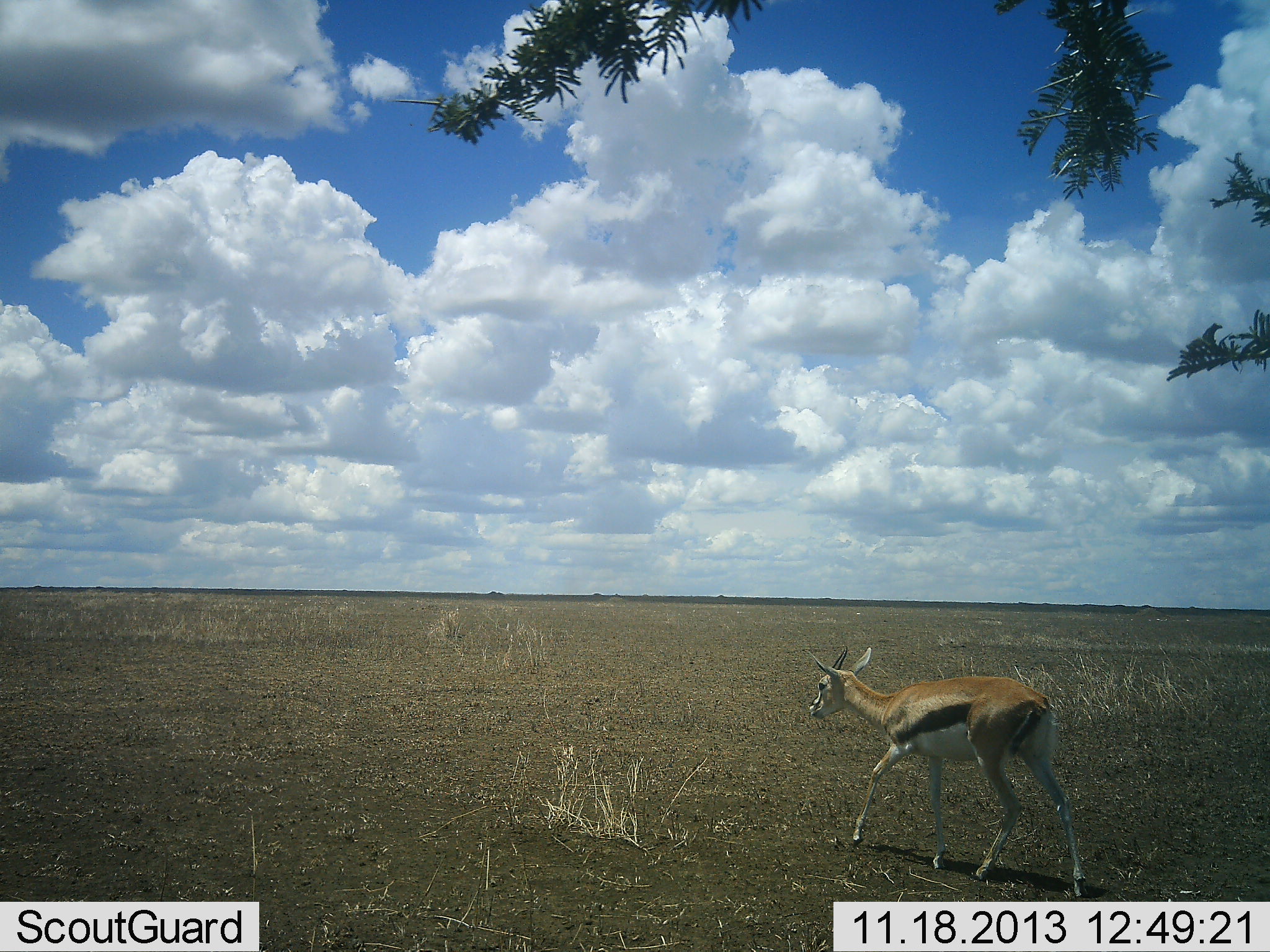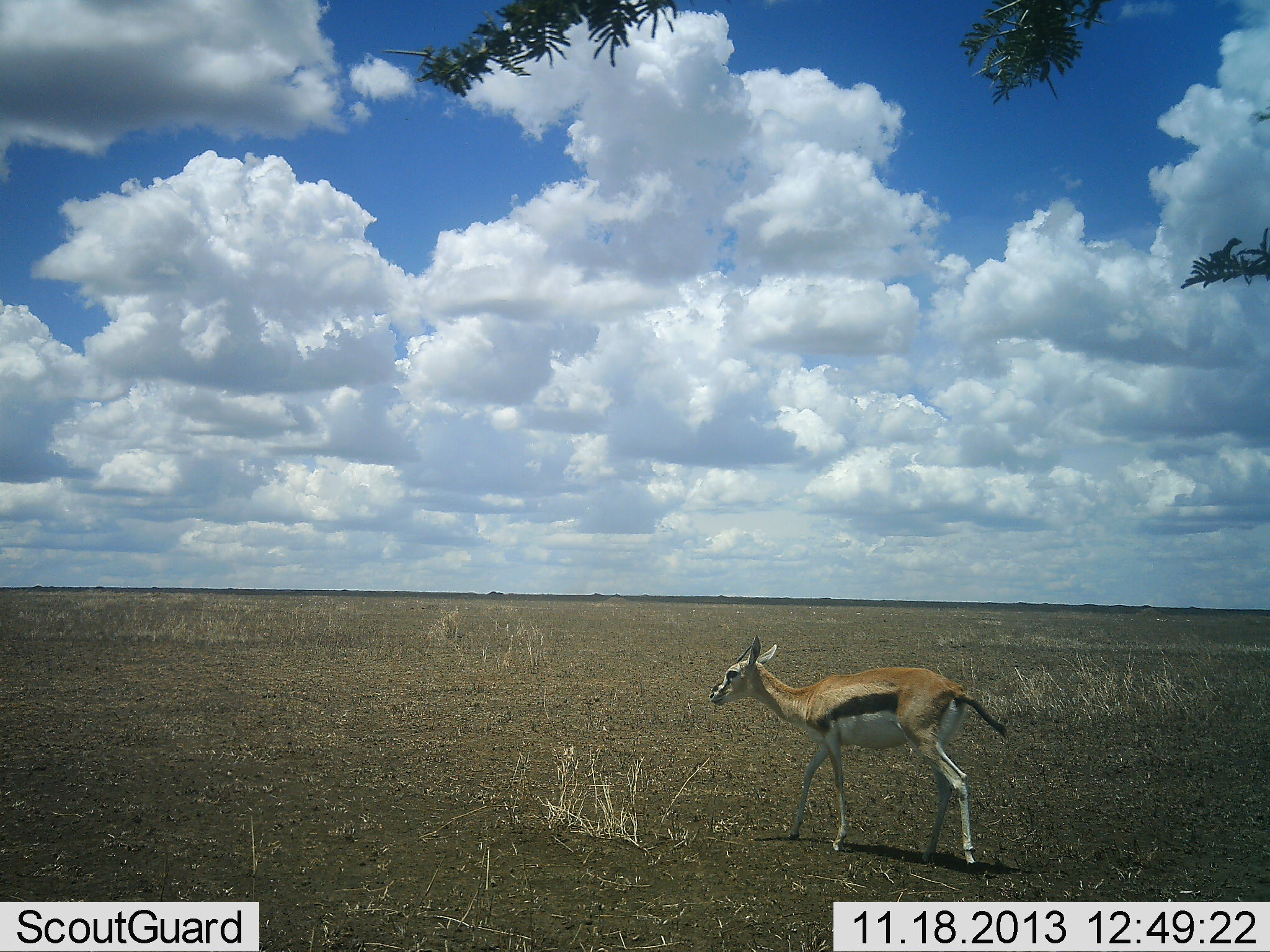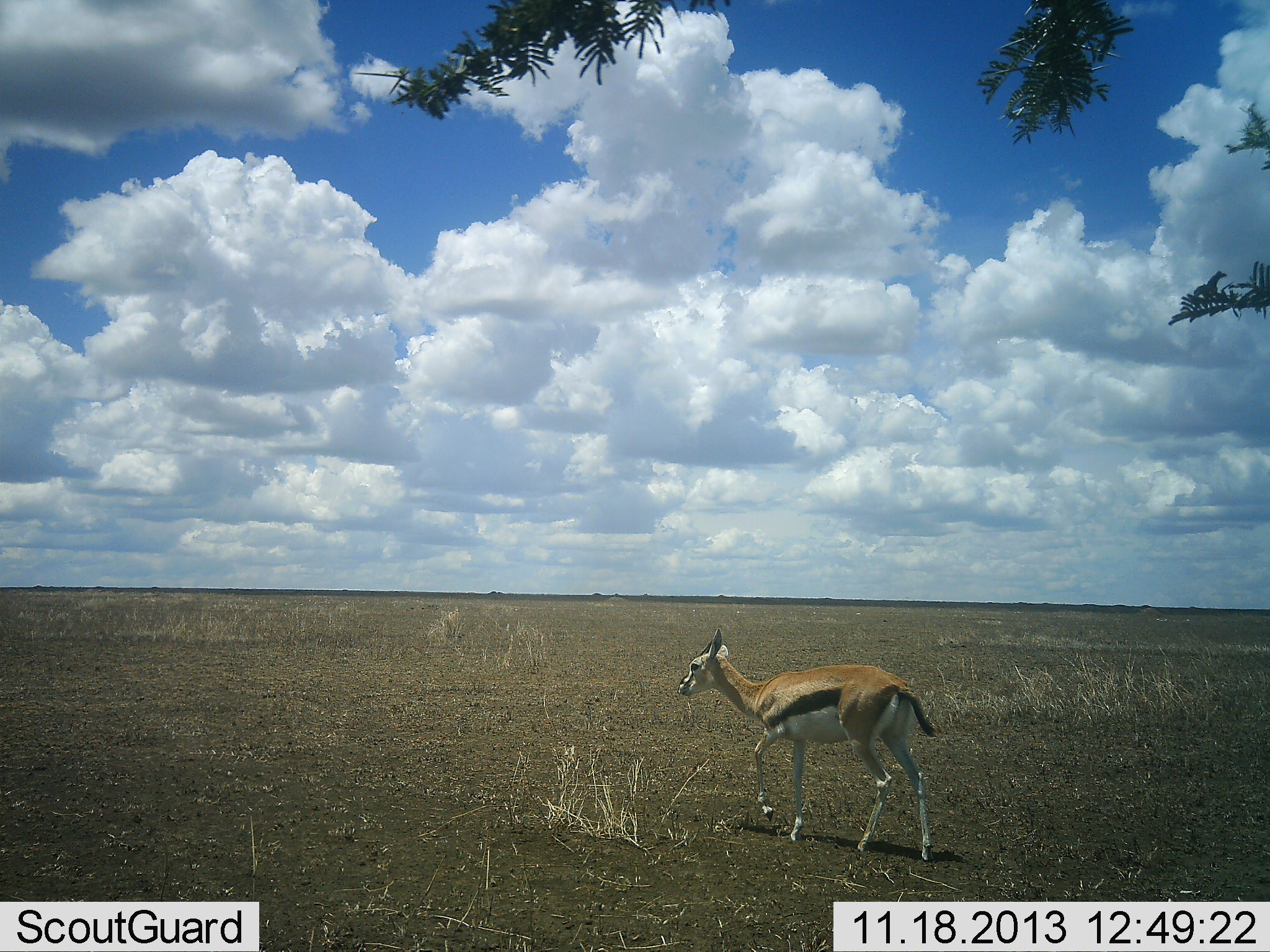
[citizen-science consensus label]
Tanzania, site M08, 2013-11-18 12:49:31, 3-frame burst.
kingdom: Animalia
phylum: Chordata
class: Mammalia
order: Artiodactyla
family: Bovidae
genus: Eudorcas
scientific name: Eudorcas thomsonii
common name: thomson's gazelle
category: gazellethomsons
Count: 1.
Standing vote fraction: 15%.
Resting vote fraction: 0%.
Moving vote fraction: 90%.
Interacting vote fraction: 0%.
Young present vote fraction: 0%.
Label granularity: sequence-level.